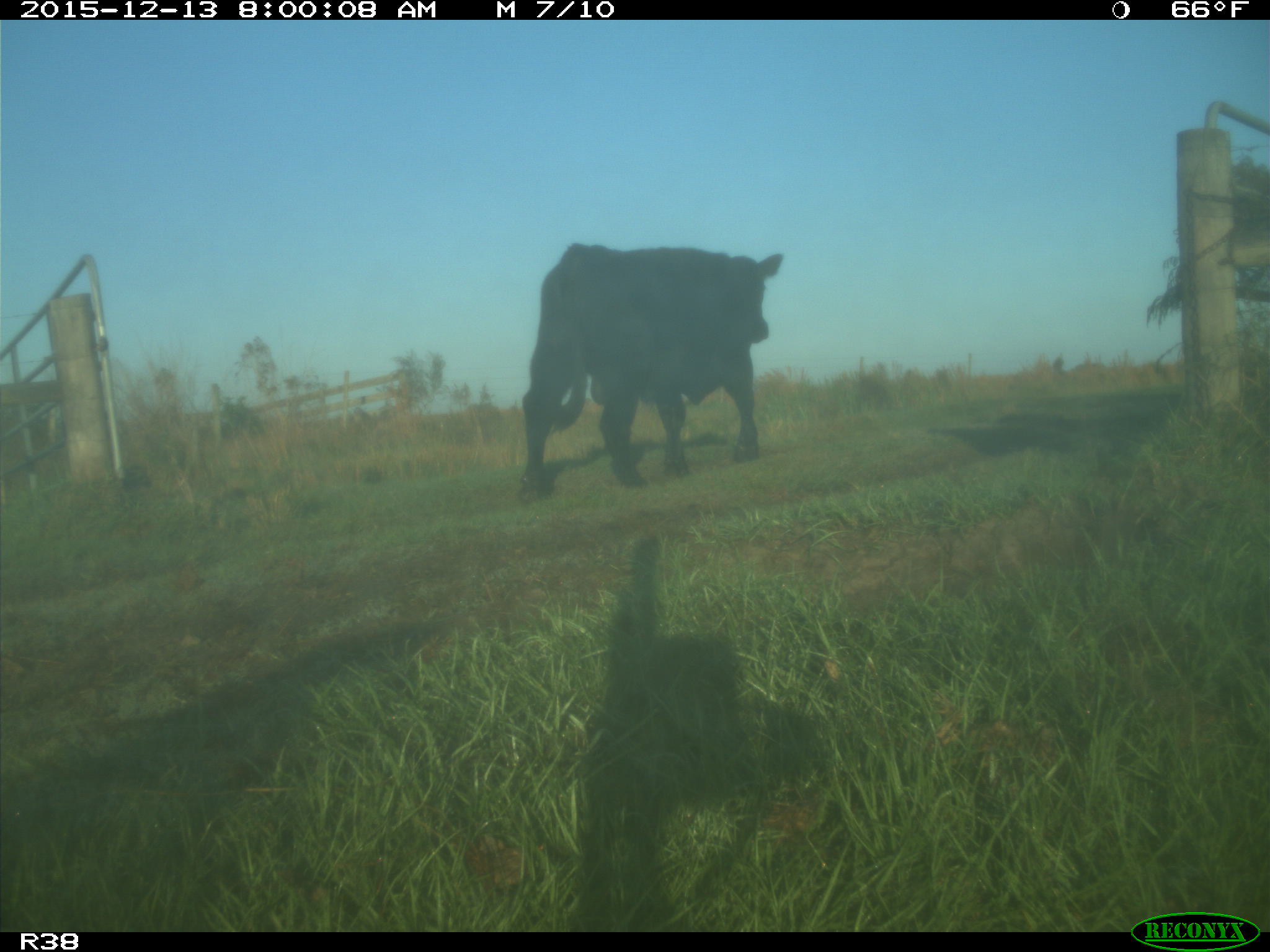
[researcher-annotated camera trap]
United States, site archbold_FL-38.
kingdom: Animalia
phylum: Chordata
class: Mammalia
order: Artiodactyla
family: Bovidae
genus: Bos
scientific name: Bos taurus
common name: domestic cow